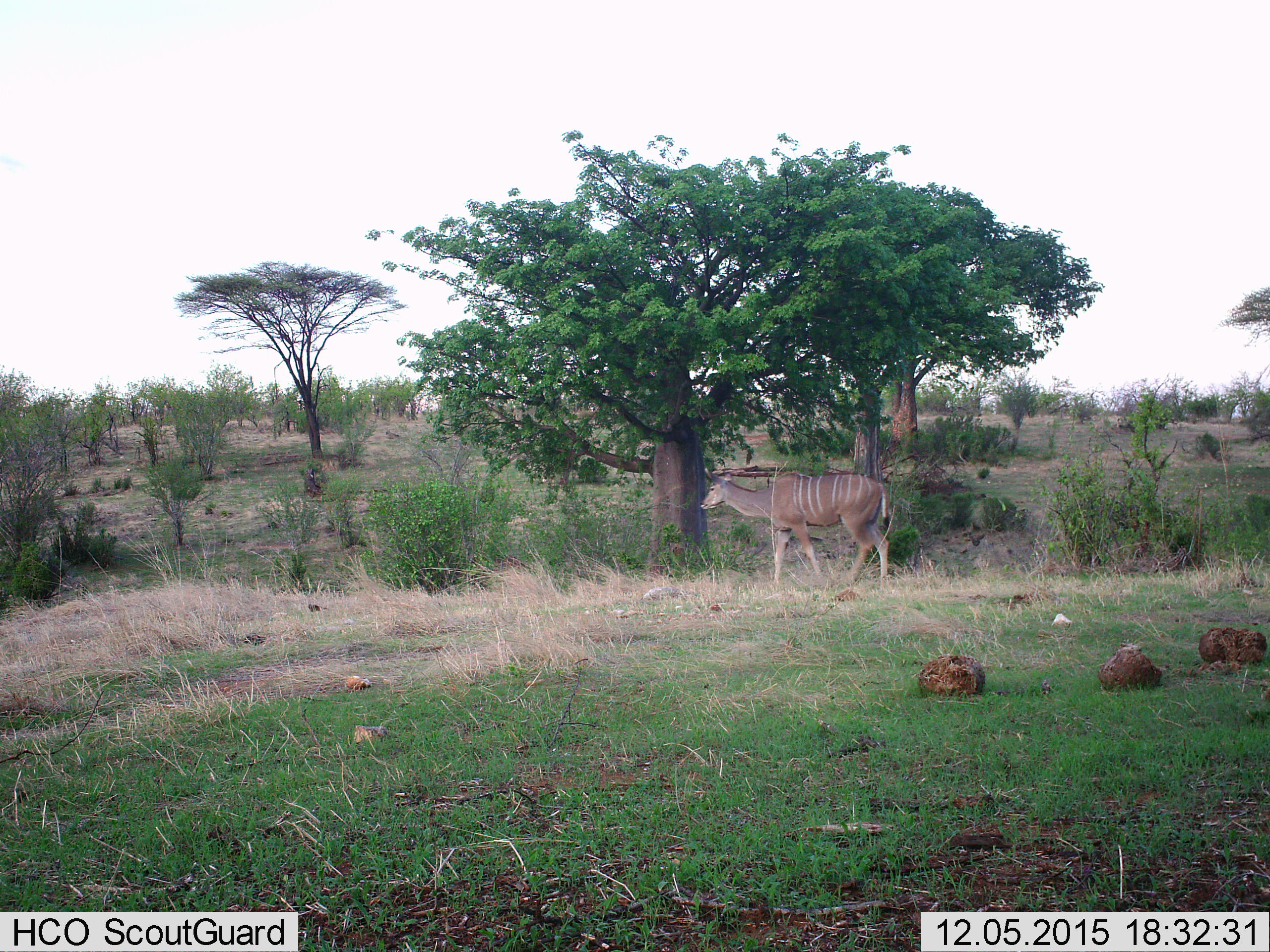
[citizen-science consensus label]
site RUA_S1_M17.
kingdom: Animalia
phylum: Chordata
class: Mammalia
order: Artiodactyla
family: Bovidae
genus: Tragelaphus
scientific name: Tragelaphus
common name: kudu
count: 1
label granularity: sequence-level